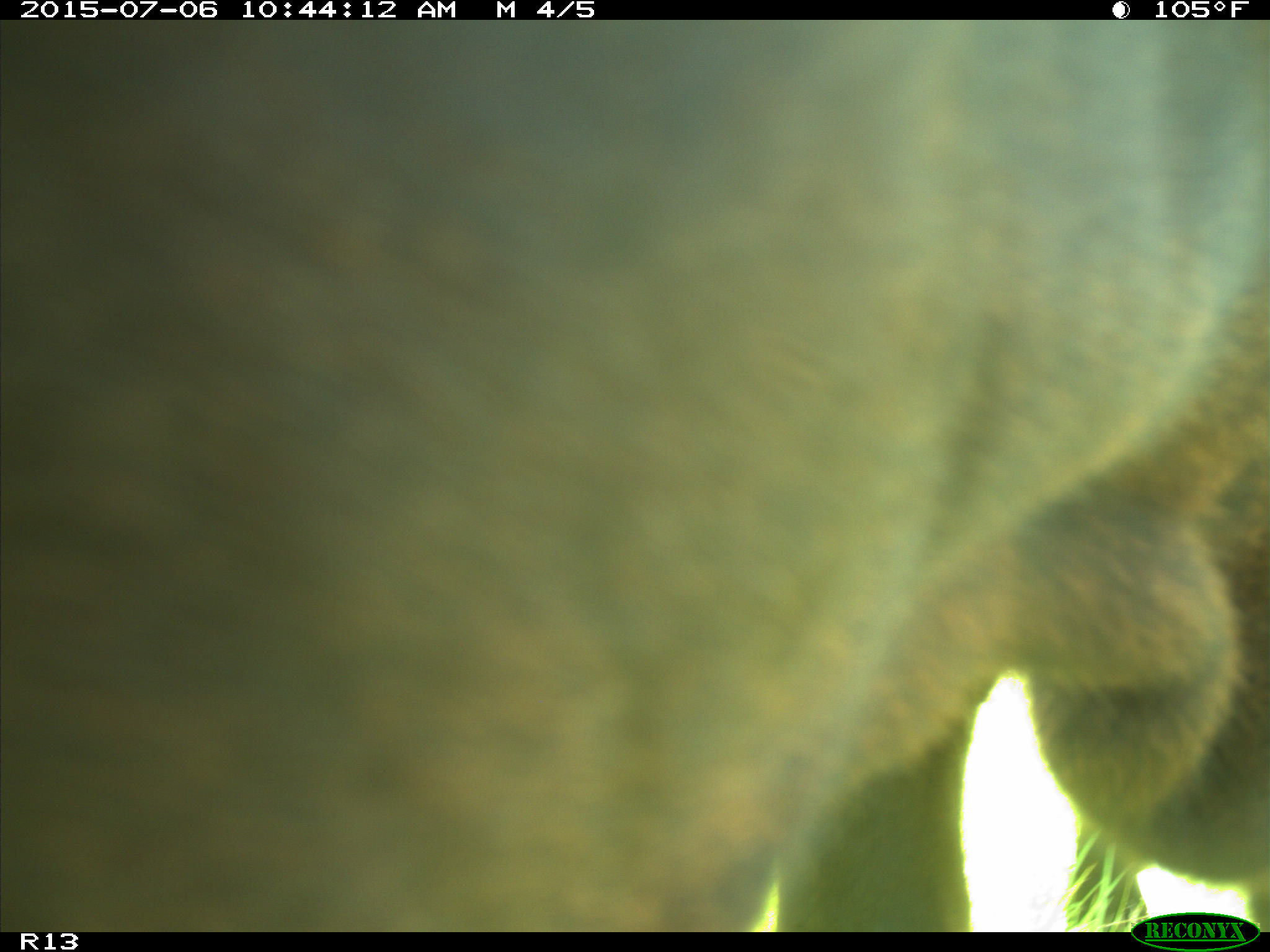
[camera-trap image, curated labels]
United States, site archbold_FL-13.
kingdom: Animalia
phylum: Chordata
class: Mammalia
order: Artiodactyla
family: Bovidae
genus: Bos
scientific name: Bos taurus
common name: domestic cow